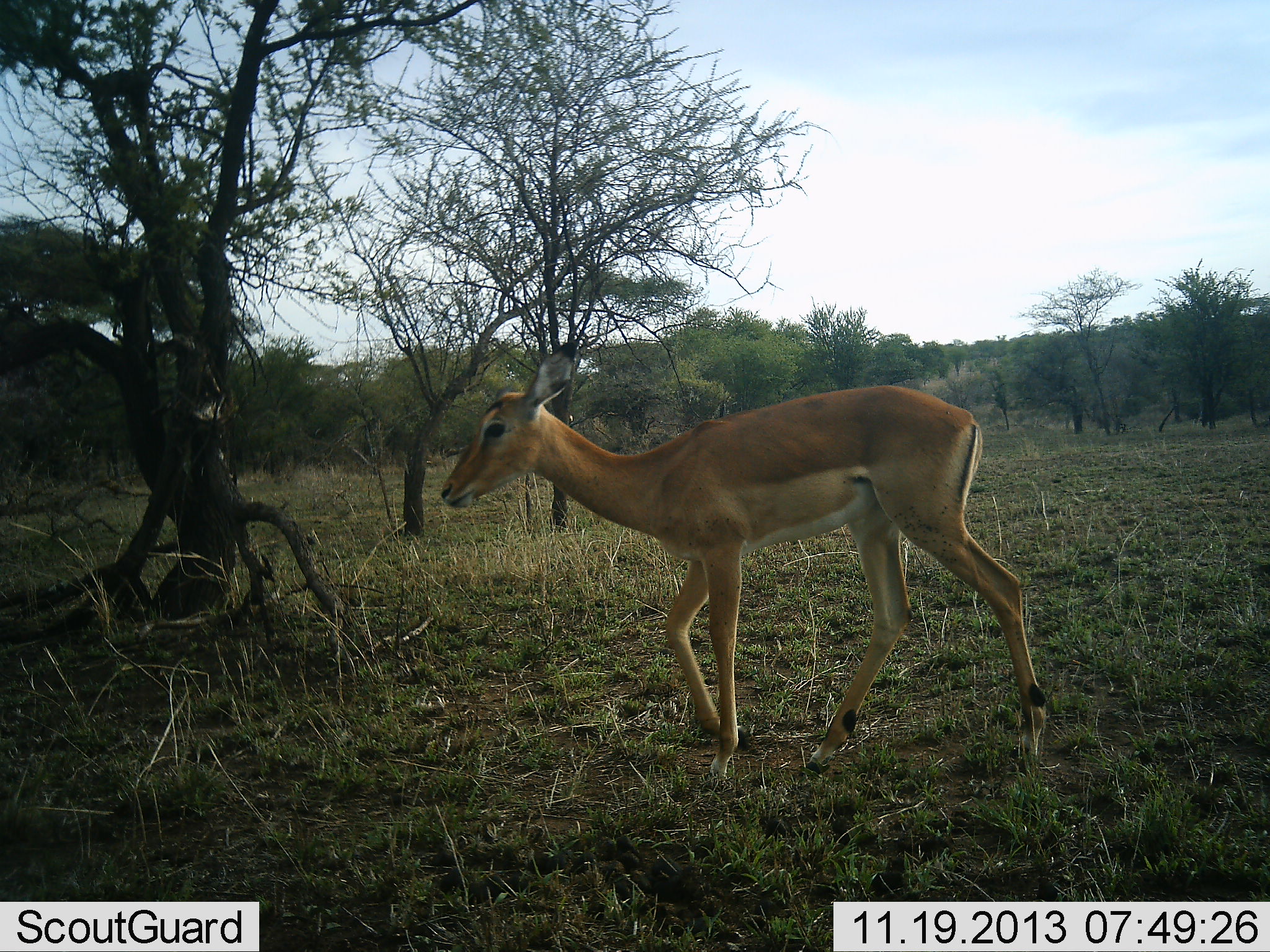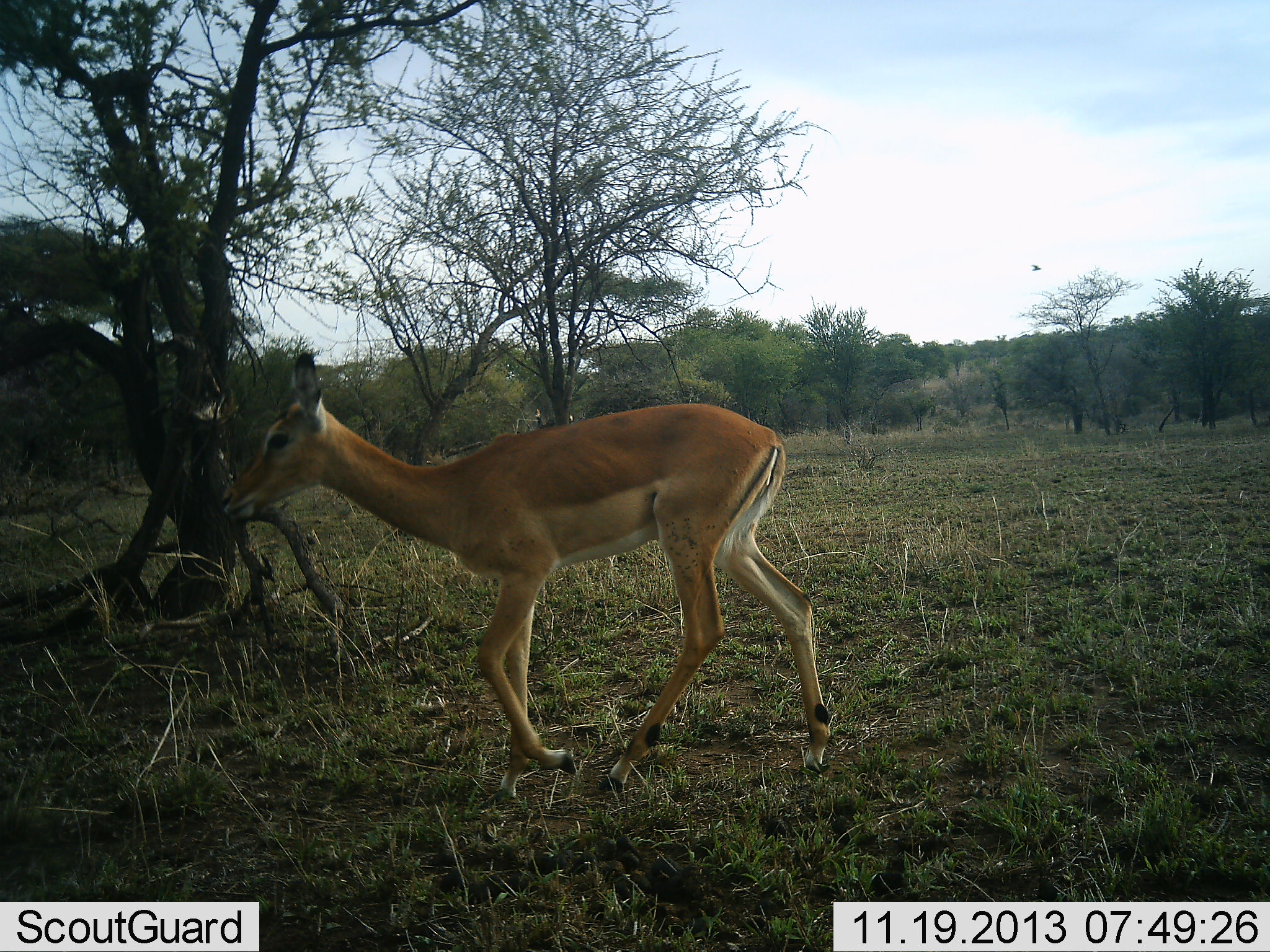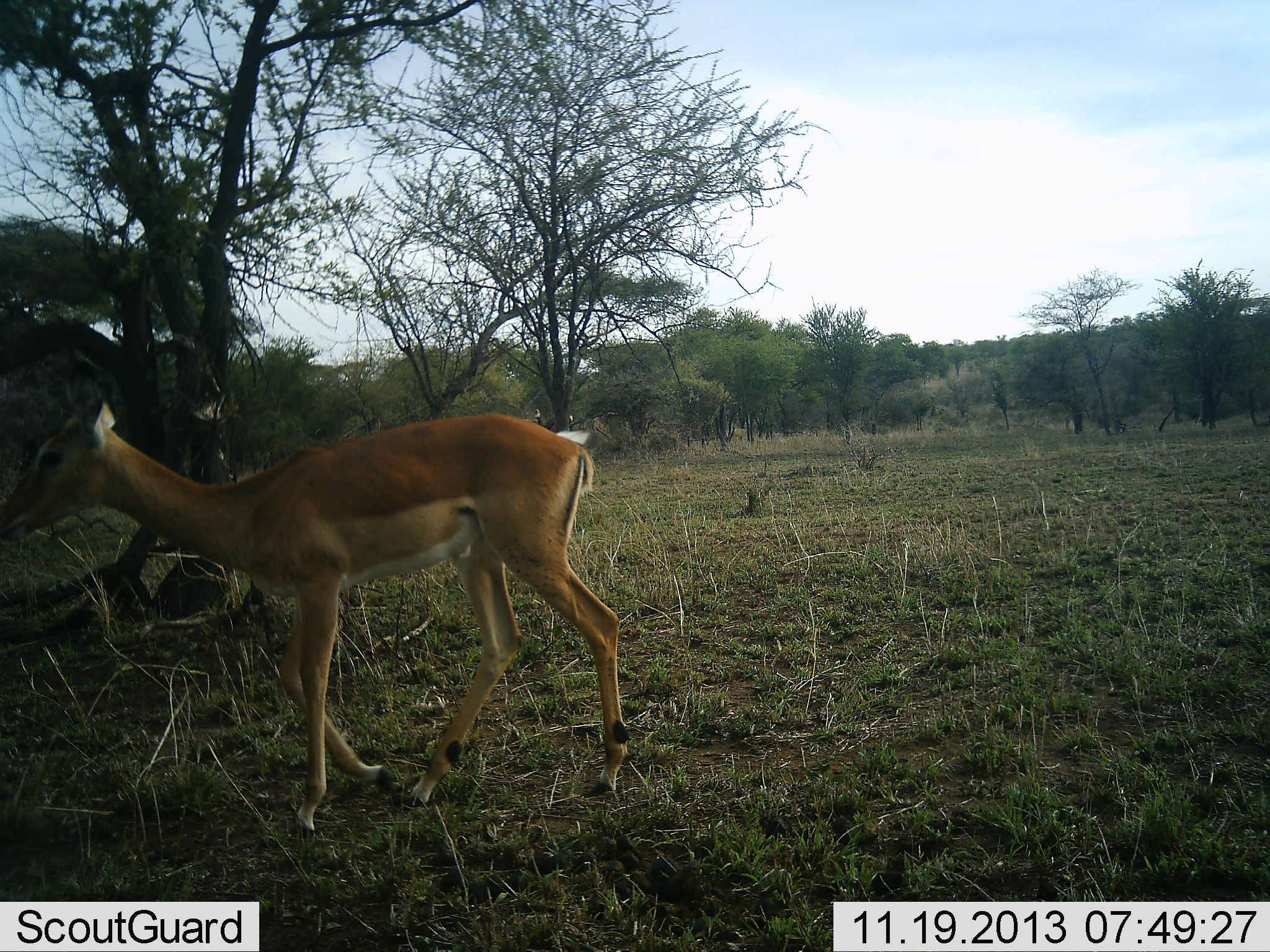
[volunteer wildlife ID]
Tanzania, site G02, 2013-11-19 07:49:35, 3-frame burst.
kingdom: Animalia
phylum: Chordata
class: Mammalia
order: Artiodactyla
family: Bovidae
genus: Aepyceros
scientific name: Aepyceros melampus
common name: impala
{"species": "impala (Aepyceros melampus)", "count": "1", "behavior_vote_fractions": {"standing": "8%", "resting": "0%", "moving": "92%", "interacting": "0%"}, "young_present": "0%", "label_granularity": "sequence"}